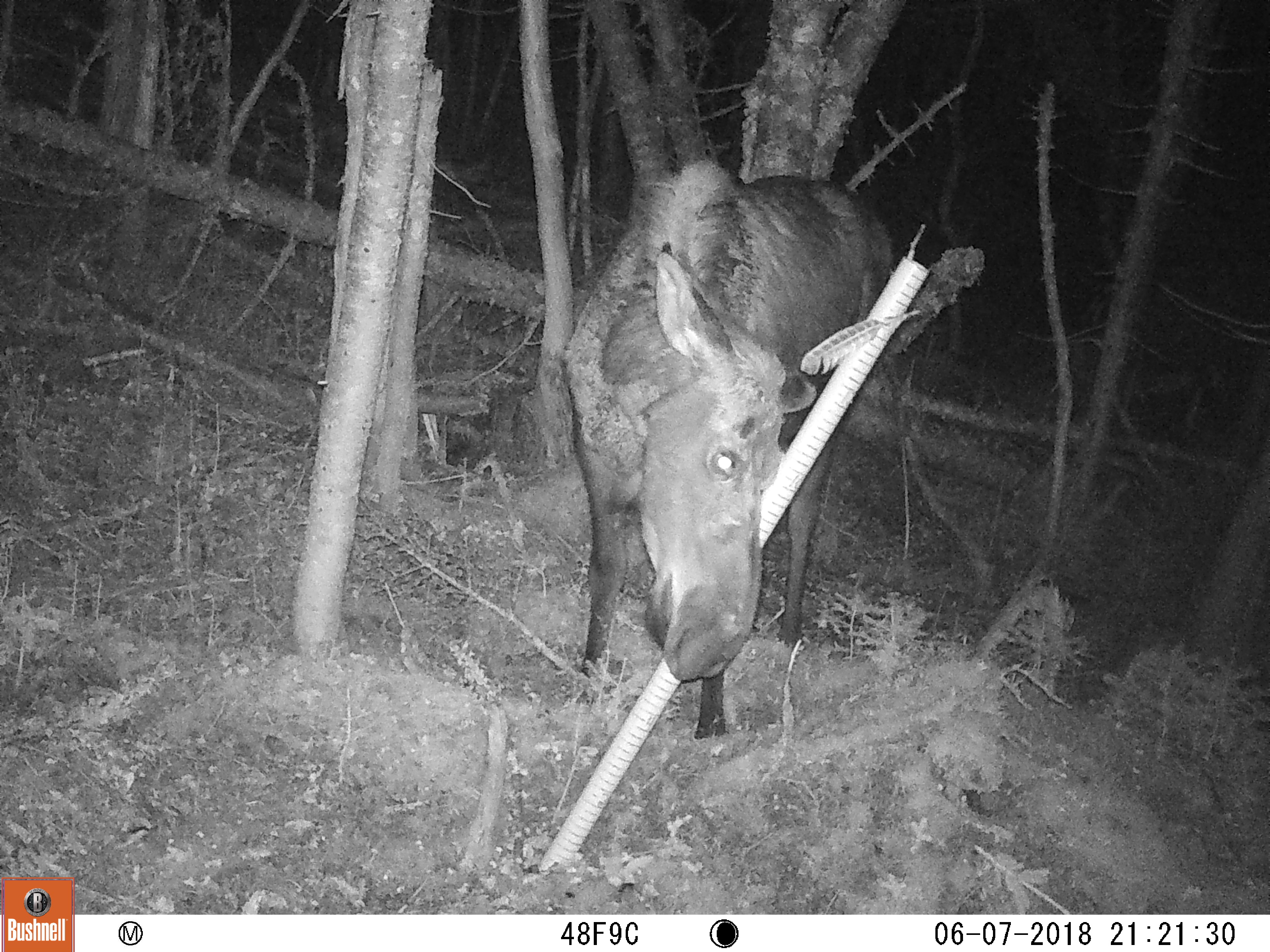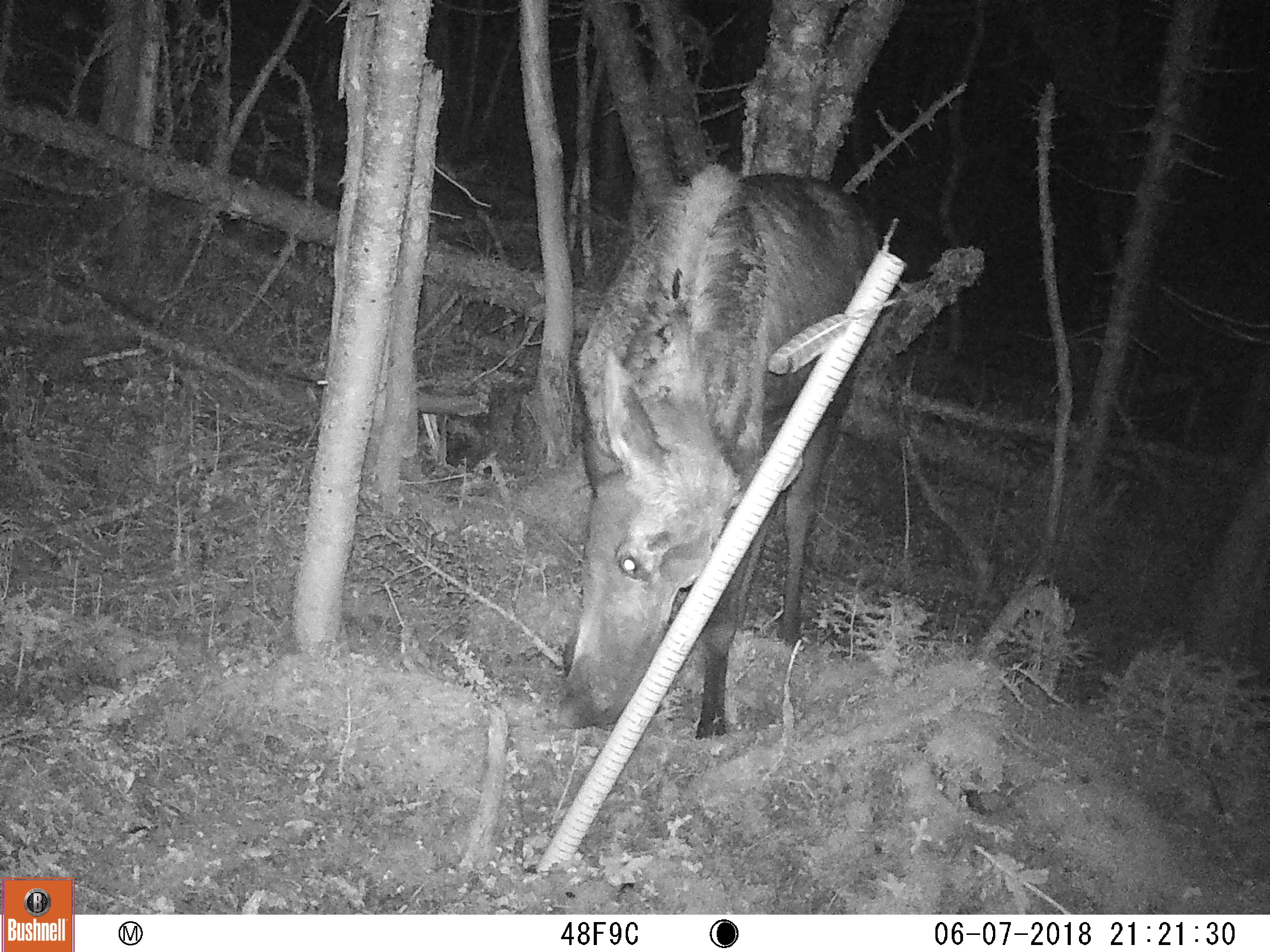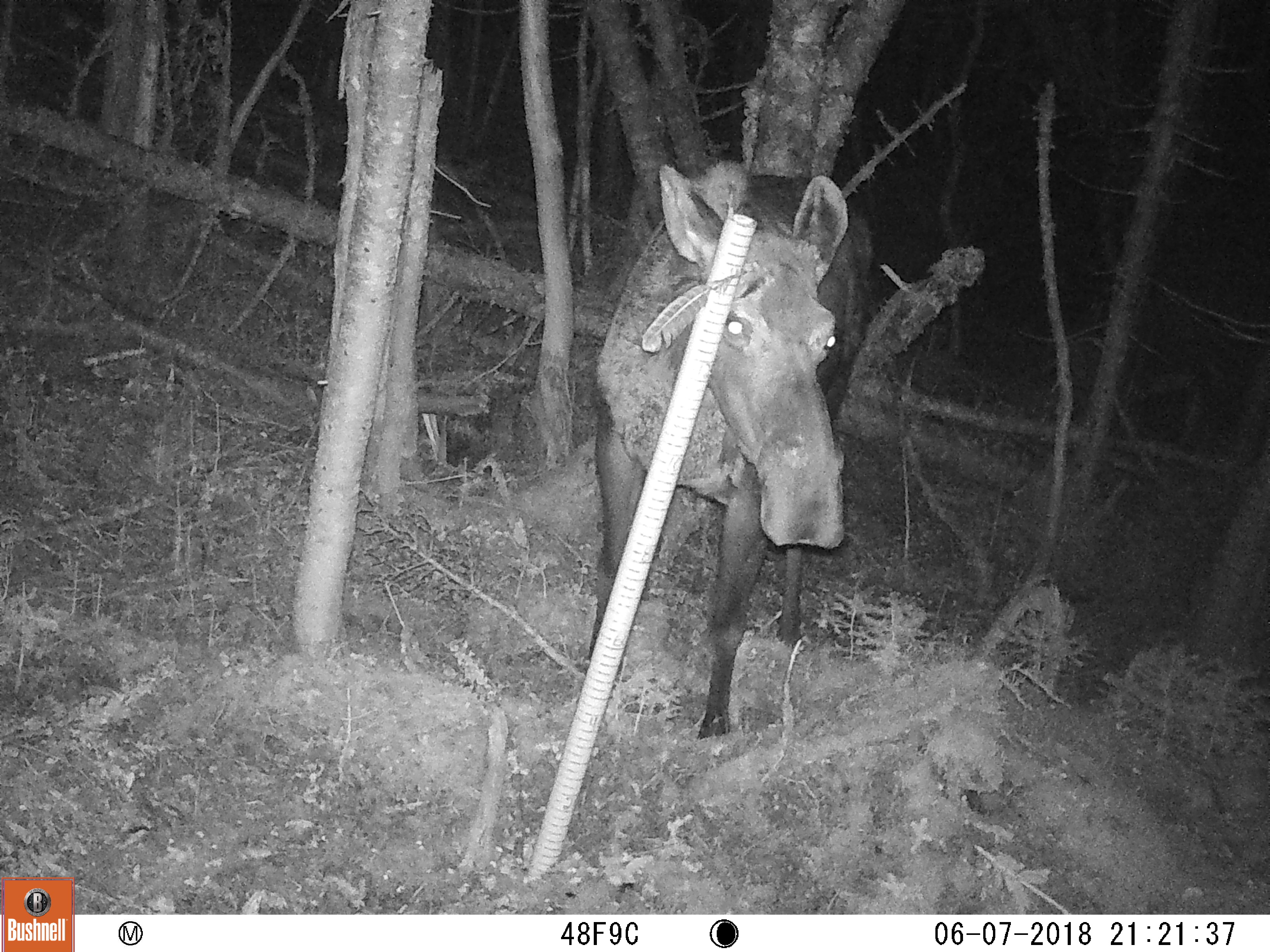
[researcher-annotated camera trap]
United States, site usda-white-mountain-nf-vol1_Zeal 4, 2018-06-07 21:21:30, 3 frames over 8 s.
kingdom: Animalia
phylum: Chordata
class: Mammalia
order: Artiodactyla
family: Cervidae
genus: Alces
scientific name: Alces alces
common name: moose